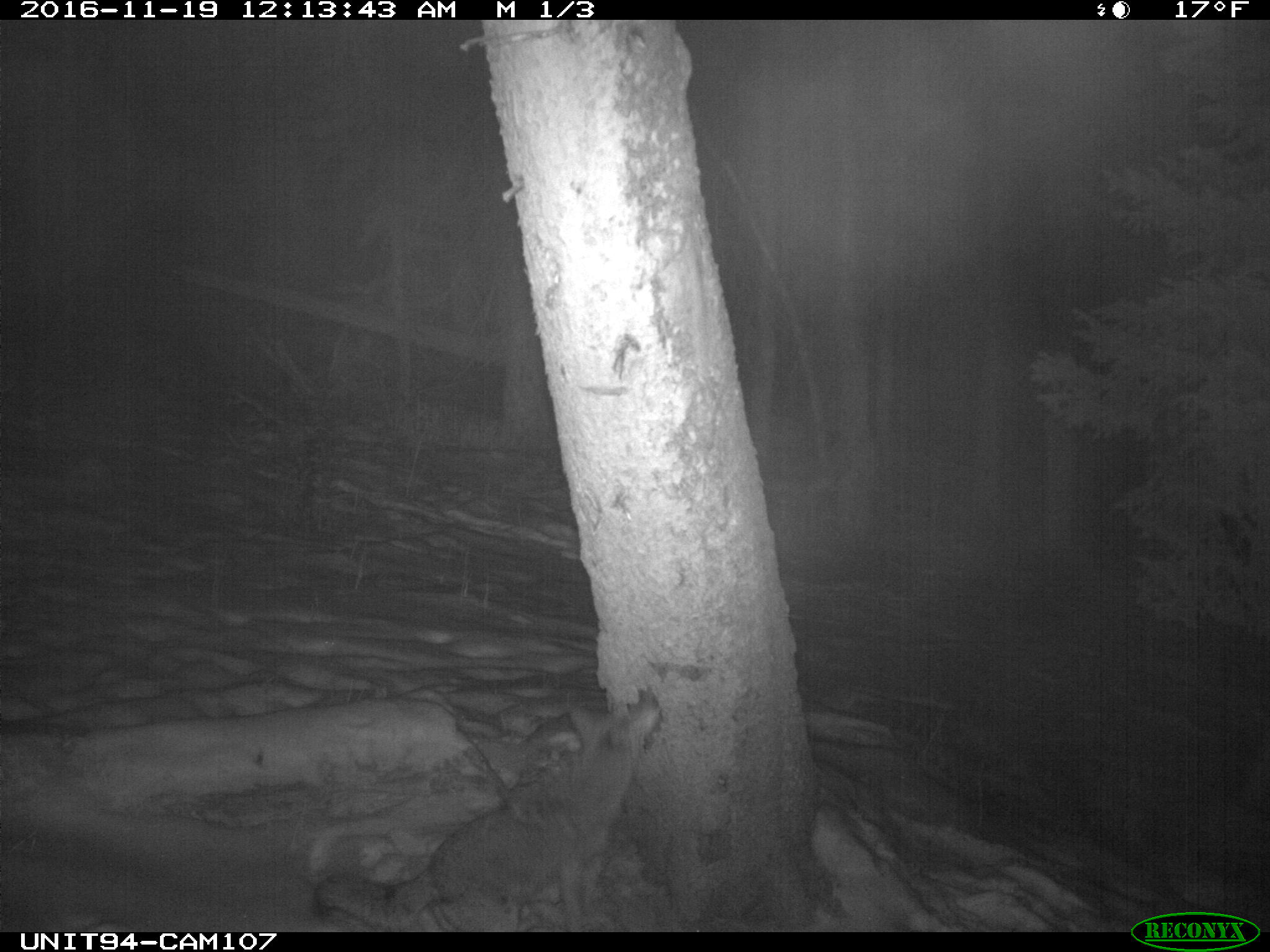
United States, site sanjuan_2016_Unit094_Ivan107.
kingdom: Animalia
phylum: Chordata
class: Mammalia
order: Carnivora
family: Canidae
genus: Canis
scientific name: Canis latrans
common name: coyote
Canis latrans (coyote).